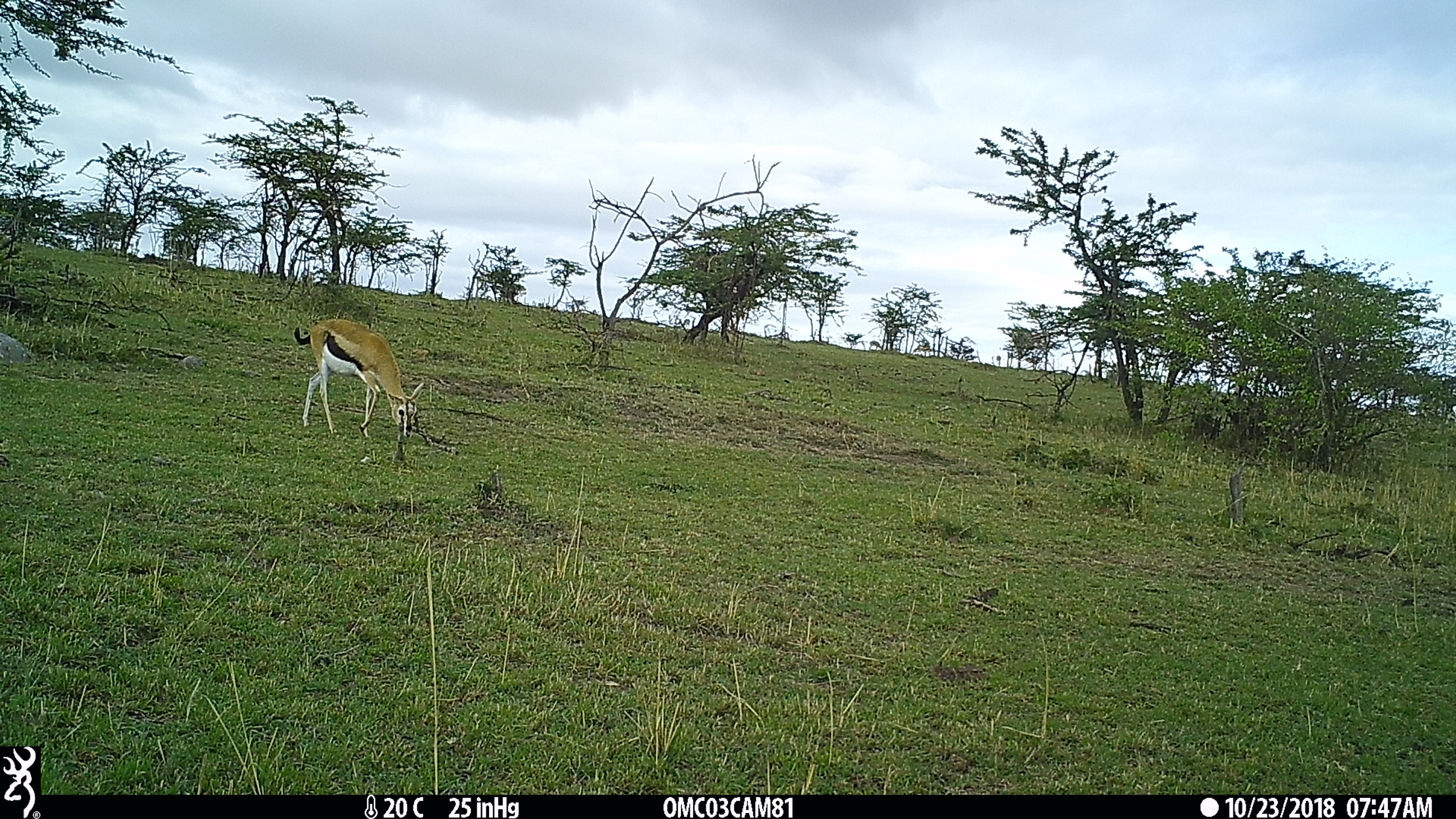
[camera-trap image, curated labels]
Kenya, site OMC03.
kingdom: Animalia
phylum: Chordata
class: Mammalia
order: Artiodactyla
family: Bovidae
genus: Eudorcas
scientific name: Eudorcas thomsonii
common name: thomon's gazelle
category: gazelle thomsons